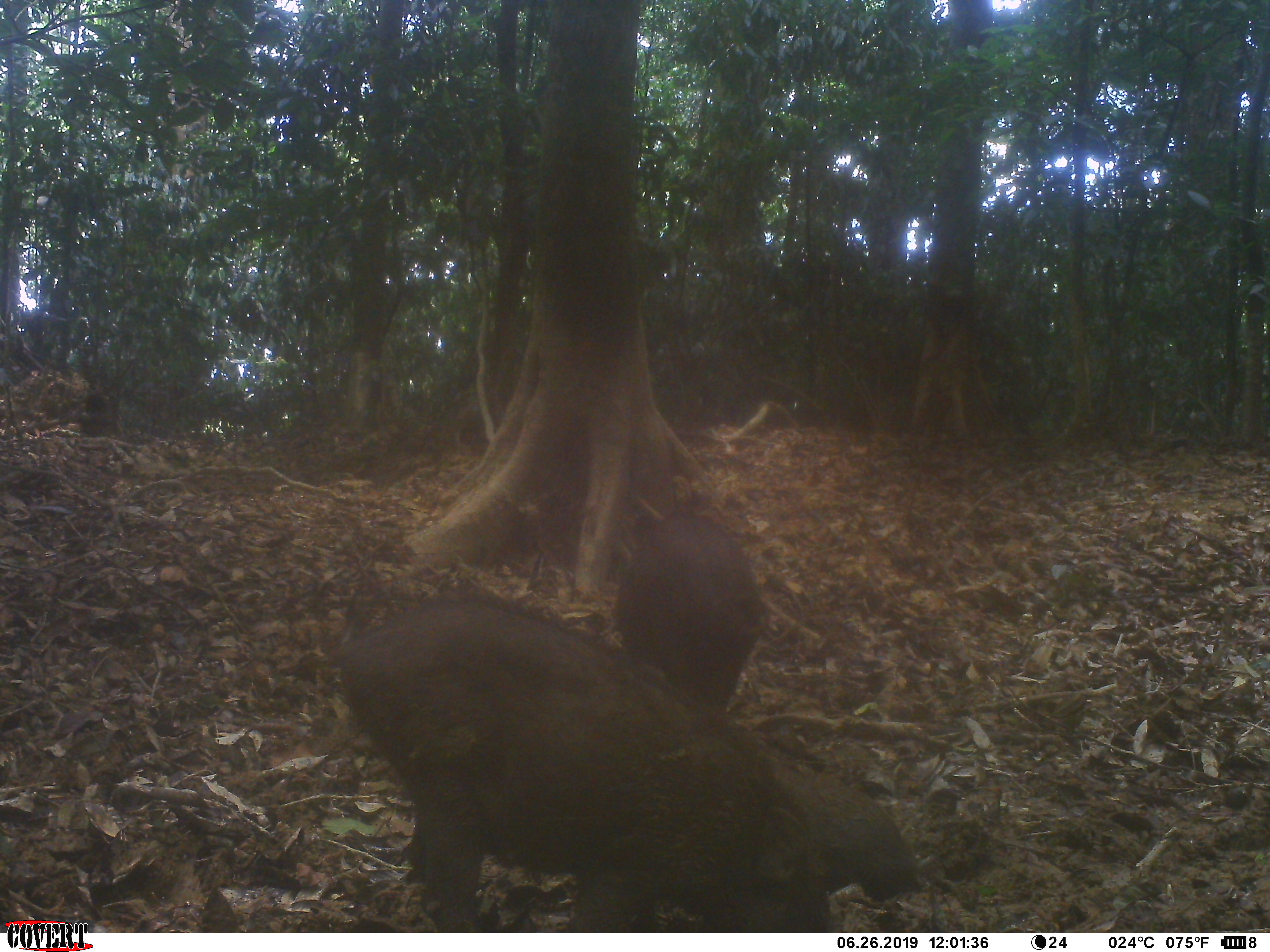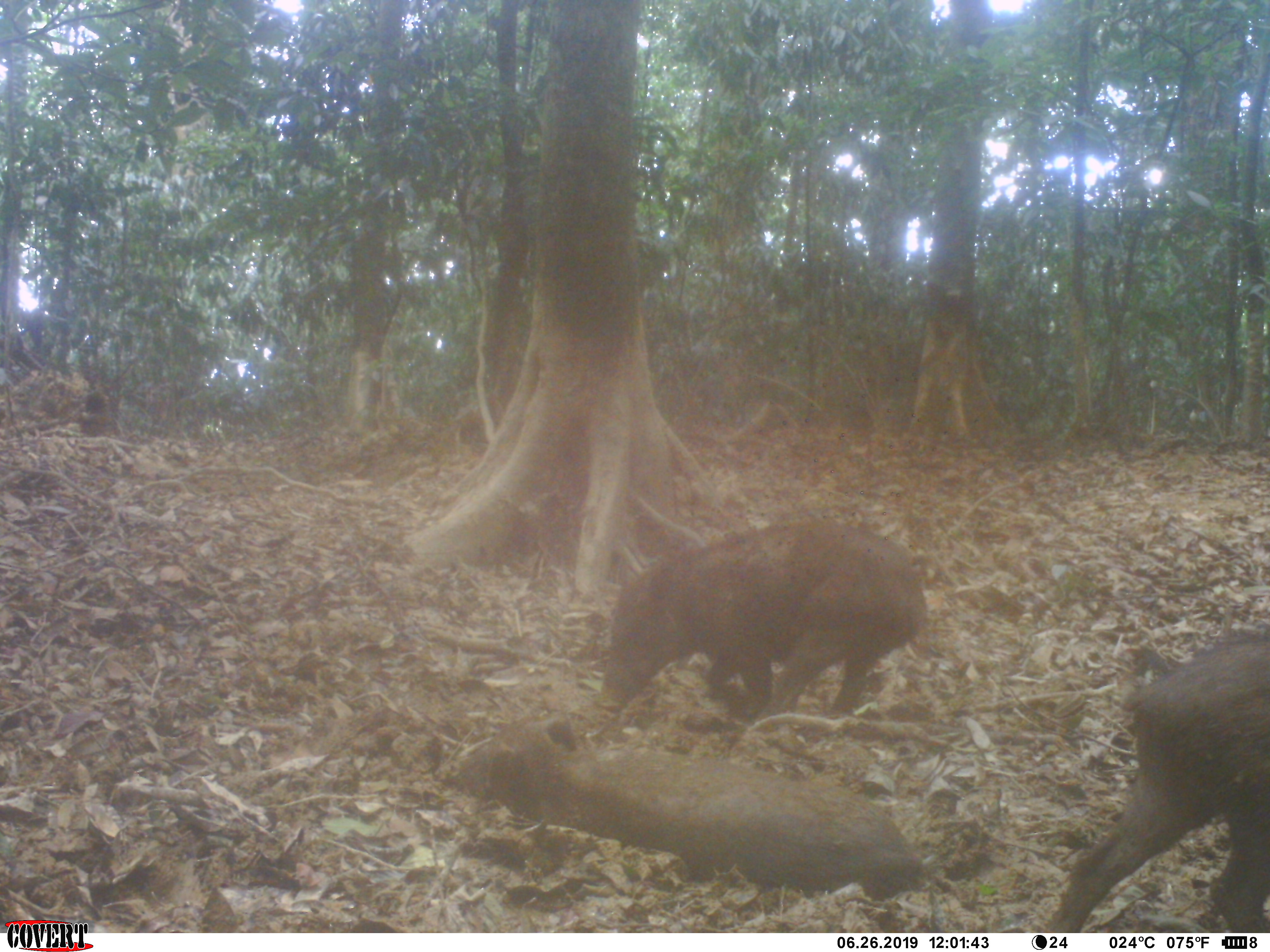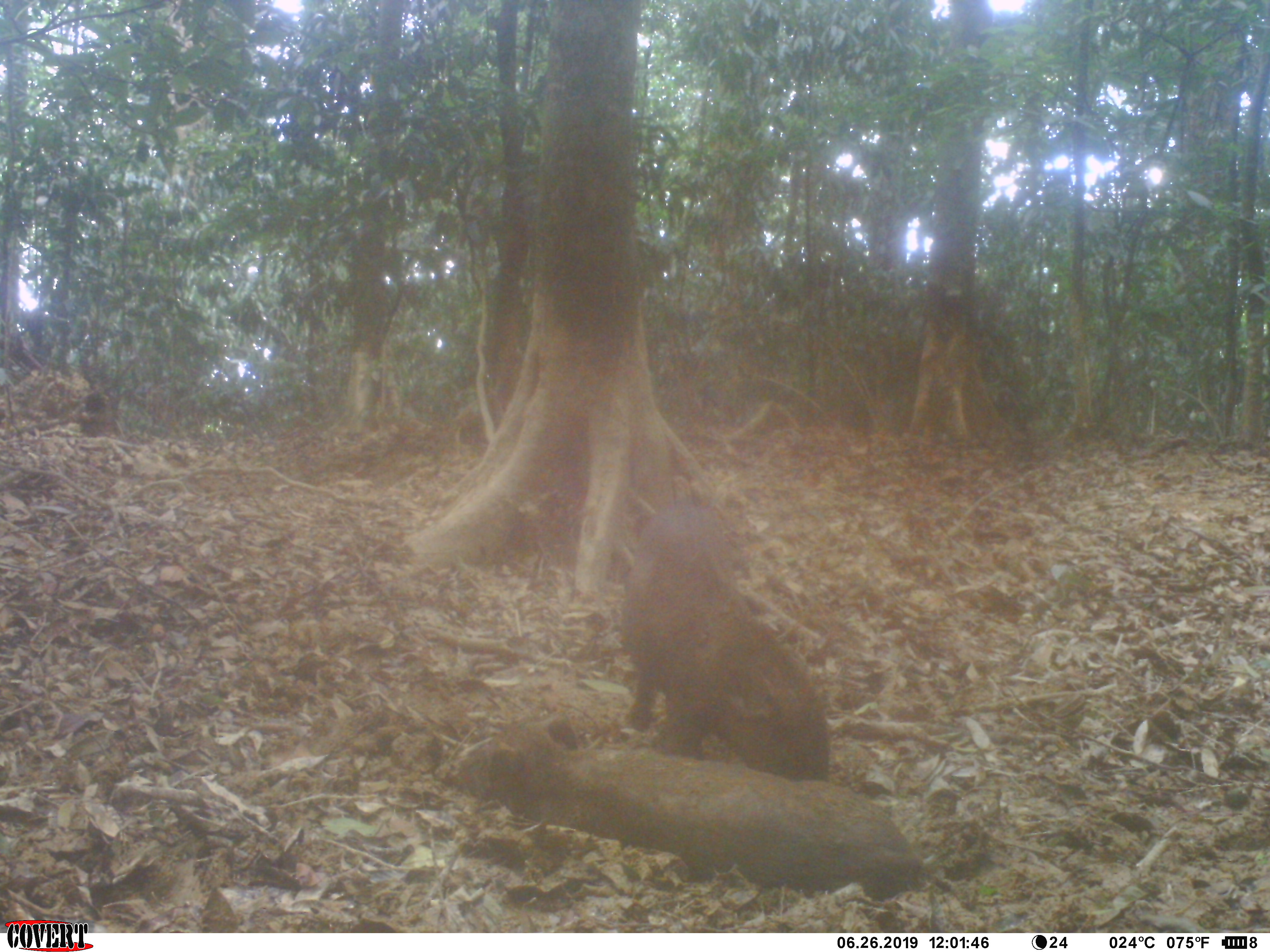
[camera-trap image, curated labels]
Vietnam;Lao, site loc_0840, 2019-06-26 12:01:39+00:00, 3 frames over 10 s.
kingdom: Animalia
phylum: Chordata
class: Mammalia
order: Artiodactyla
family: Suidae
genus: Sus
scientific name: Sus scrofa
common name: eurasian wild pig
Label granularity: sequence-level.